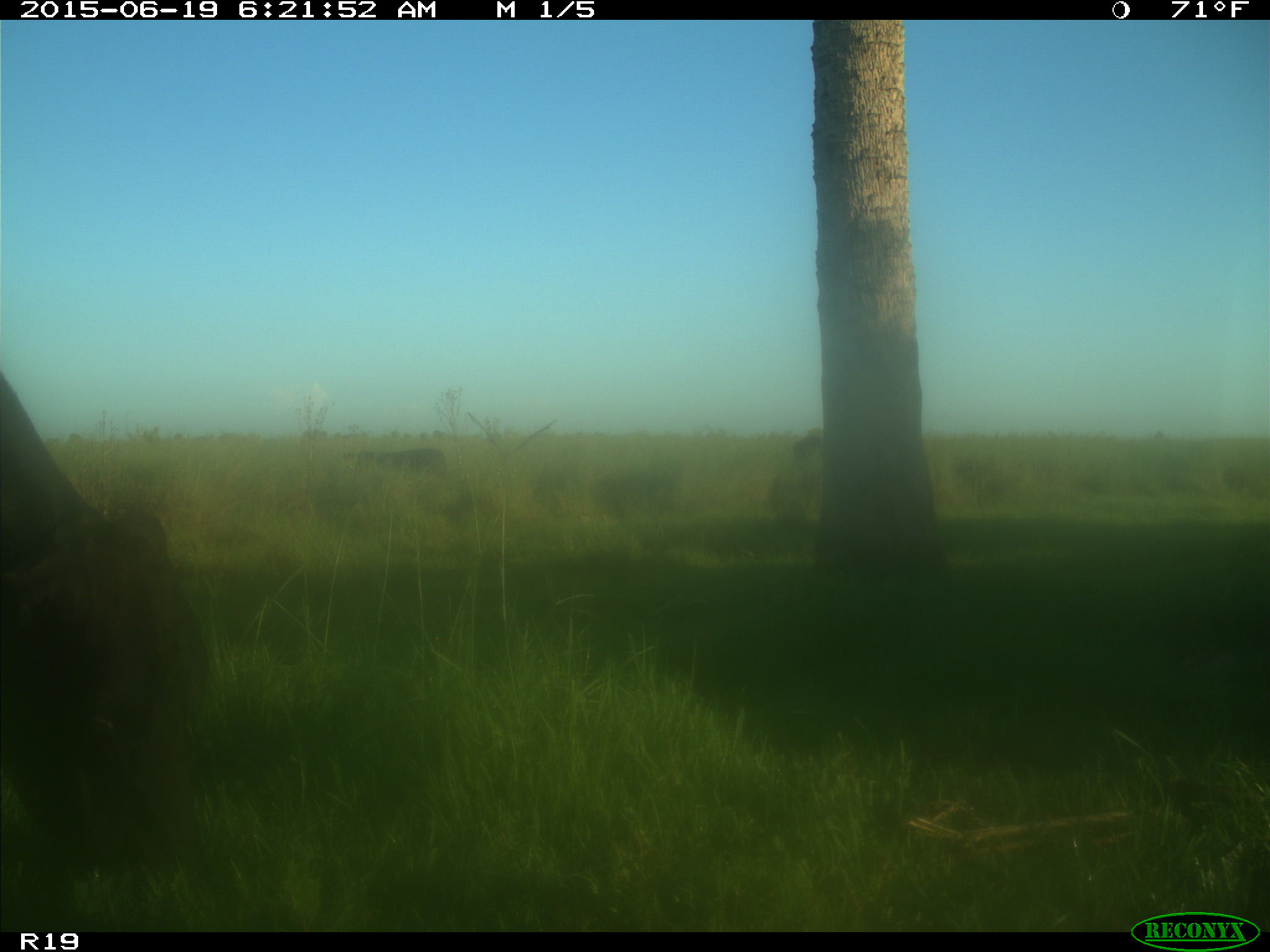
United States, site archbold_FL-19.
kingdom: Animalia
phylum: Chordata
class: Mammalia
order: Artiodactyla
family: Bovidae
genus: Bos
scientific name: Bos taurus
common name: domestic cow